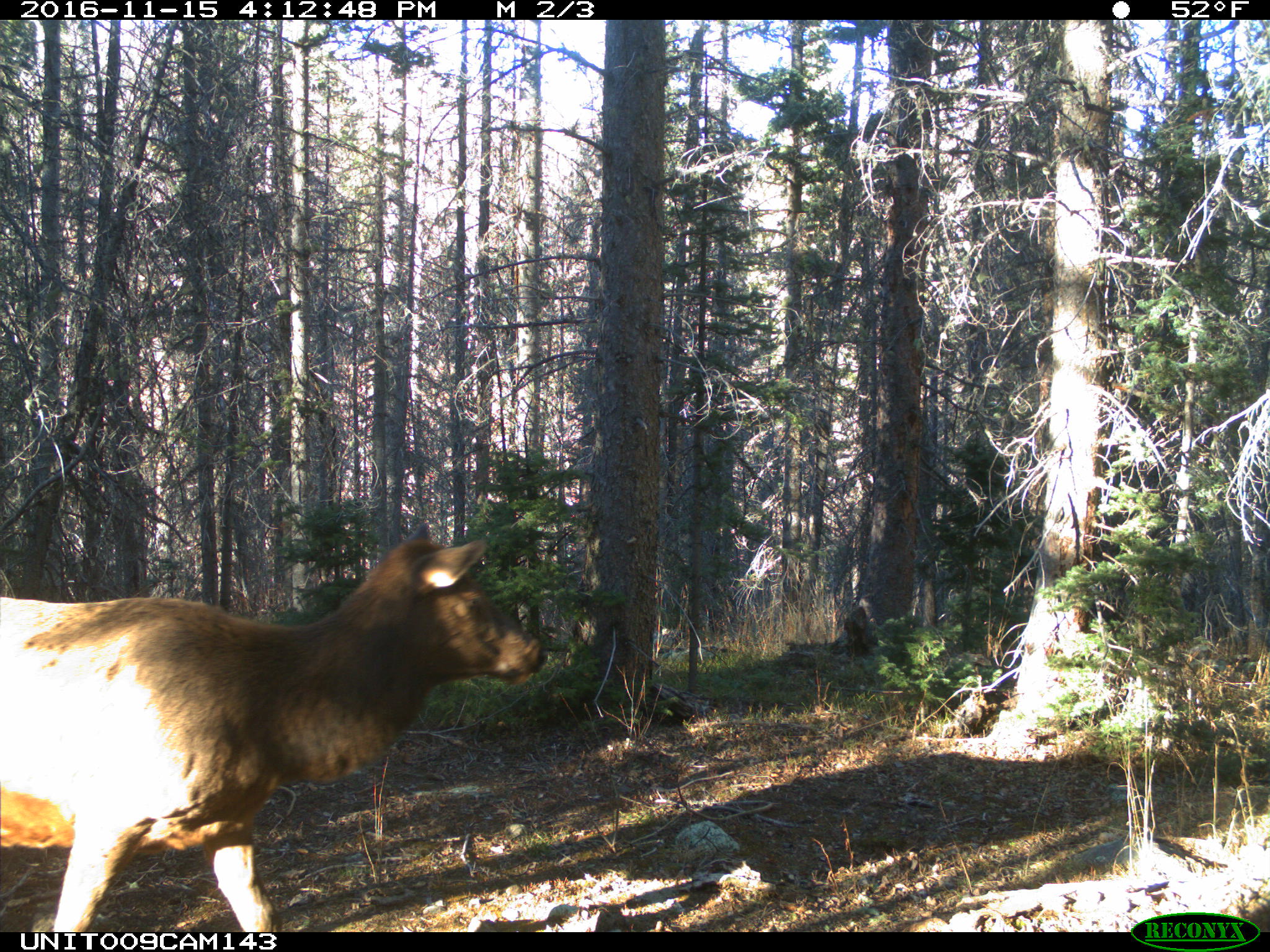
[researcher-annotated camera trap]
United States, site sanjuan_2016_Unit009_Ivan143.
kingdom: Animalia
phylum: Chordata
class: Mammalia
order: Artiodactyla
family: Cervidae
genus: Cervus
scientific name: Cervus elaphus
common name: red deer